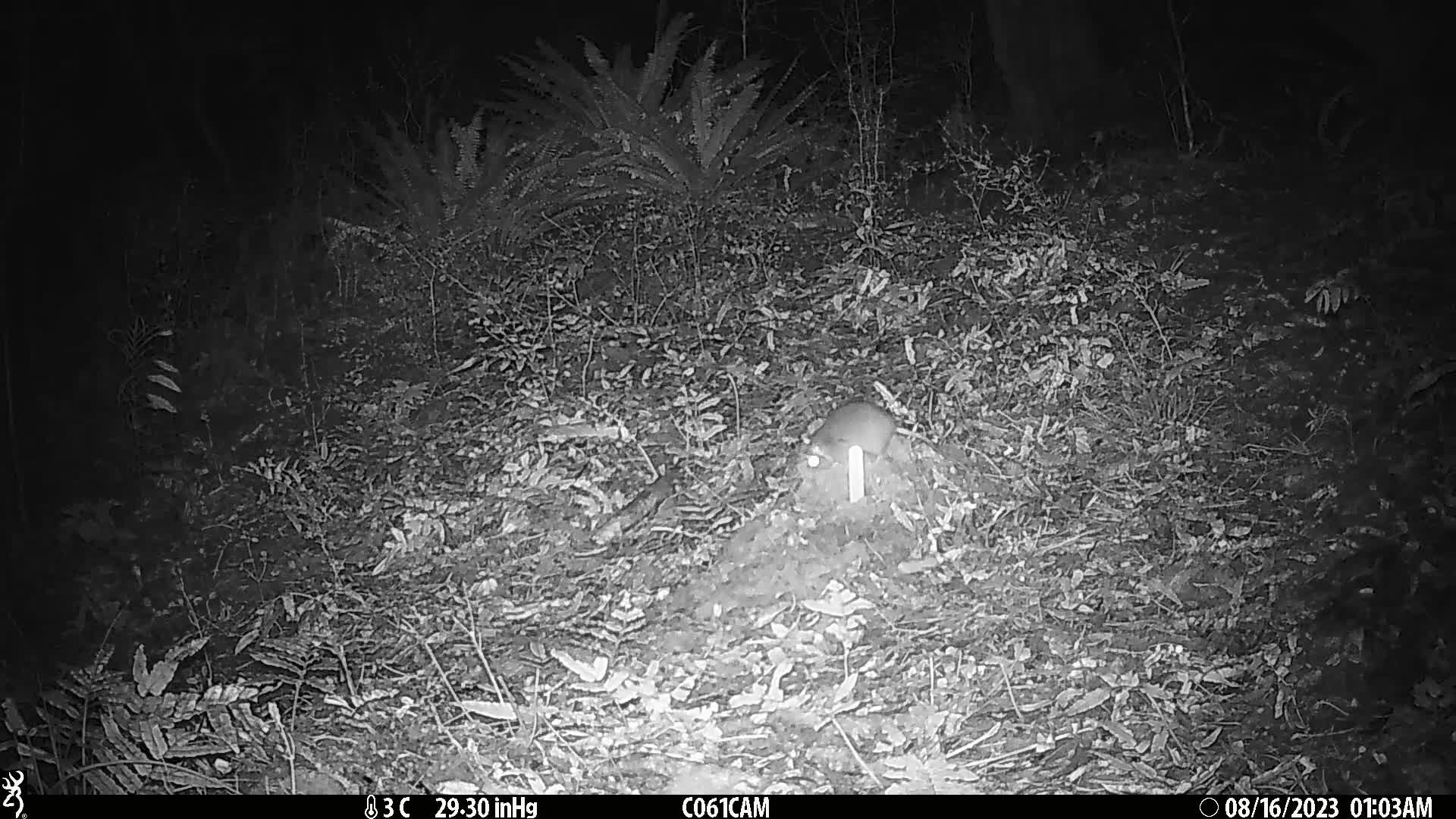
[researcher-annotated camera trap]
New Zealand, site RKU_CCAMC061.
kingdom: Animalia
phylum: Chordata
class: Mammalia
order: Rodentia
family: Muridae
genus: Rattus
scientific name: Rattus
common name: rat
Rat (Rattus).